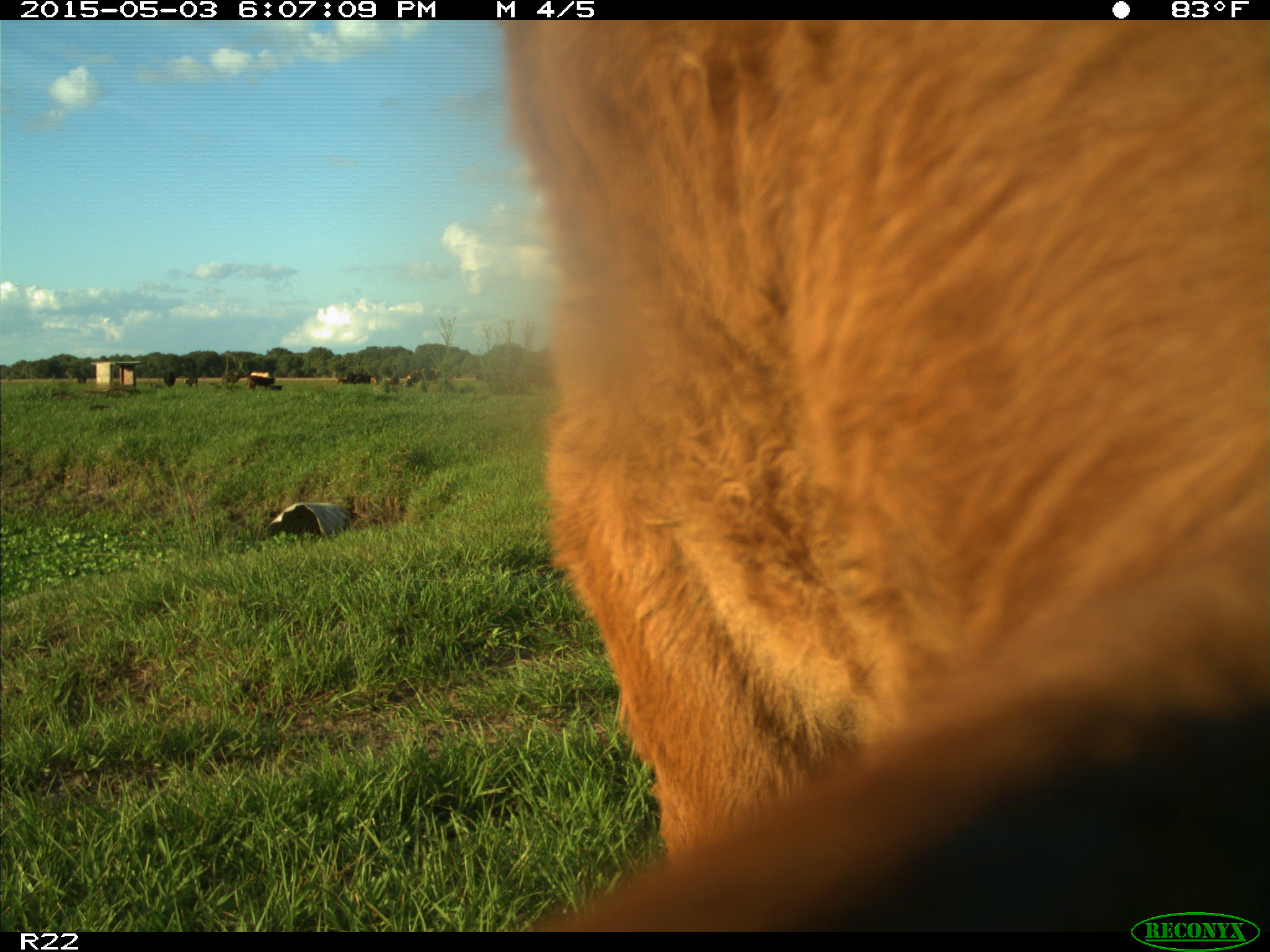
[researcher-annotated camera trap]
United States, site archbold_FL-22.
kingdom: Animalia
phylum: Chordata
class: Mammalia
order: Artiodactyla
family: Bovidae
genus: Bos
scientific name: Bos taurus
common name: domestic cow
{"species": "Bos taurus (domestic cow)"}